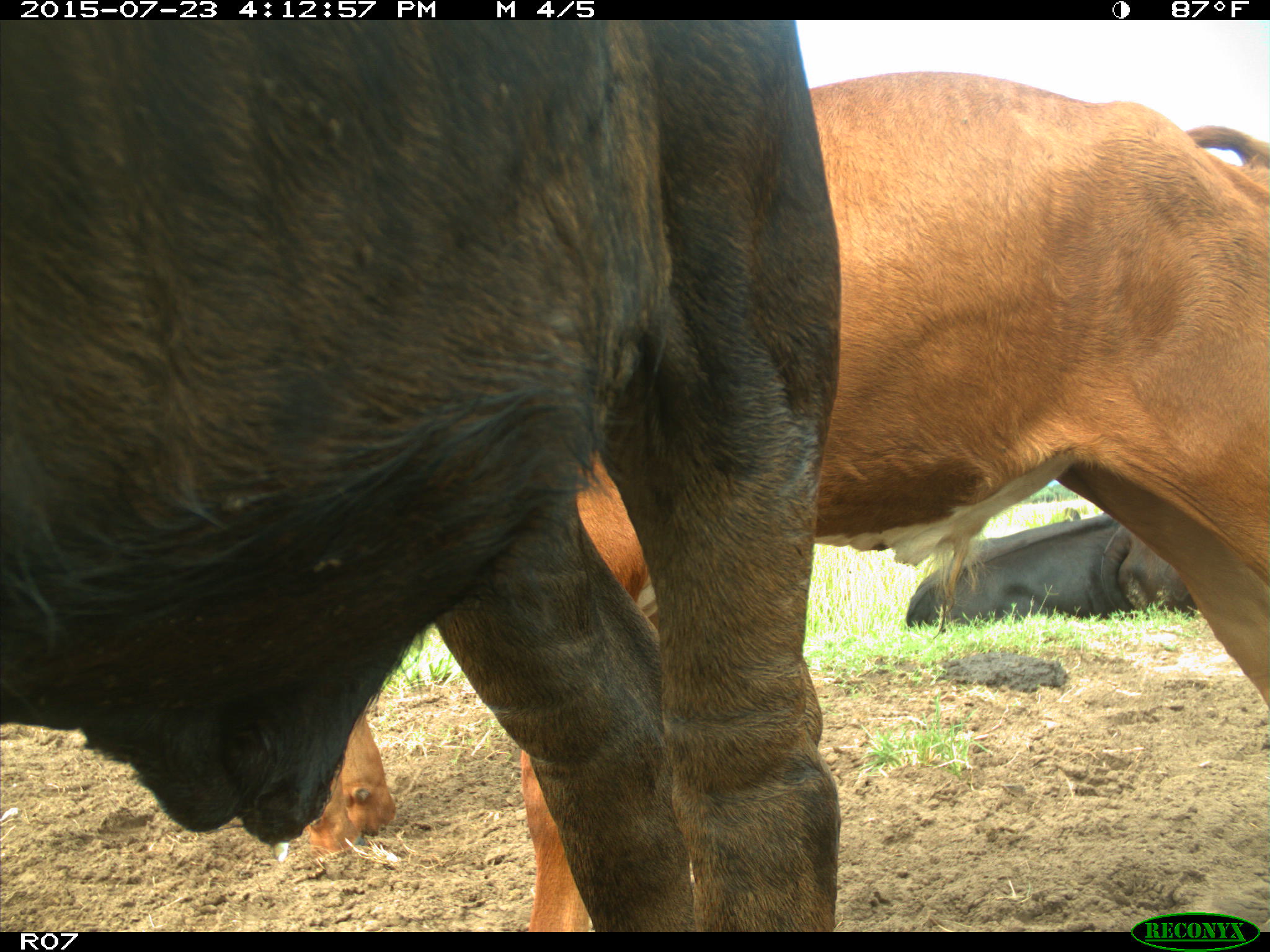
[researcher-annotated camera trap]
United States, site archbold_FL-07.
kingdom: Animalia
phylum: Chordata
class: Mammalia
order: Artiodactyla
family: Bovidae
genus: Bos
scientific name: Bos taurus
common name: domestic cow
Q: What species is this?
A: Bos taurus (domestic cow).